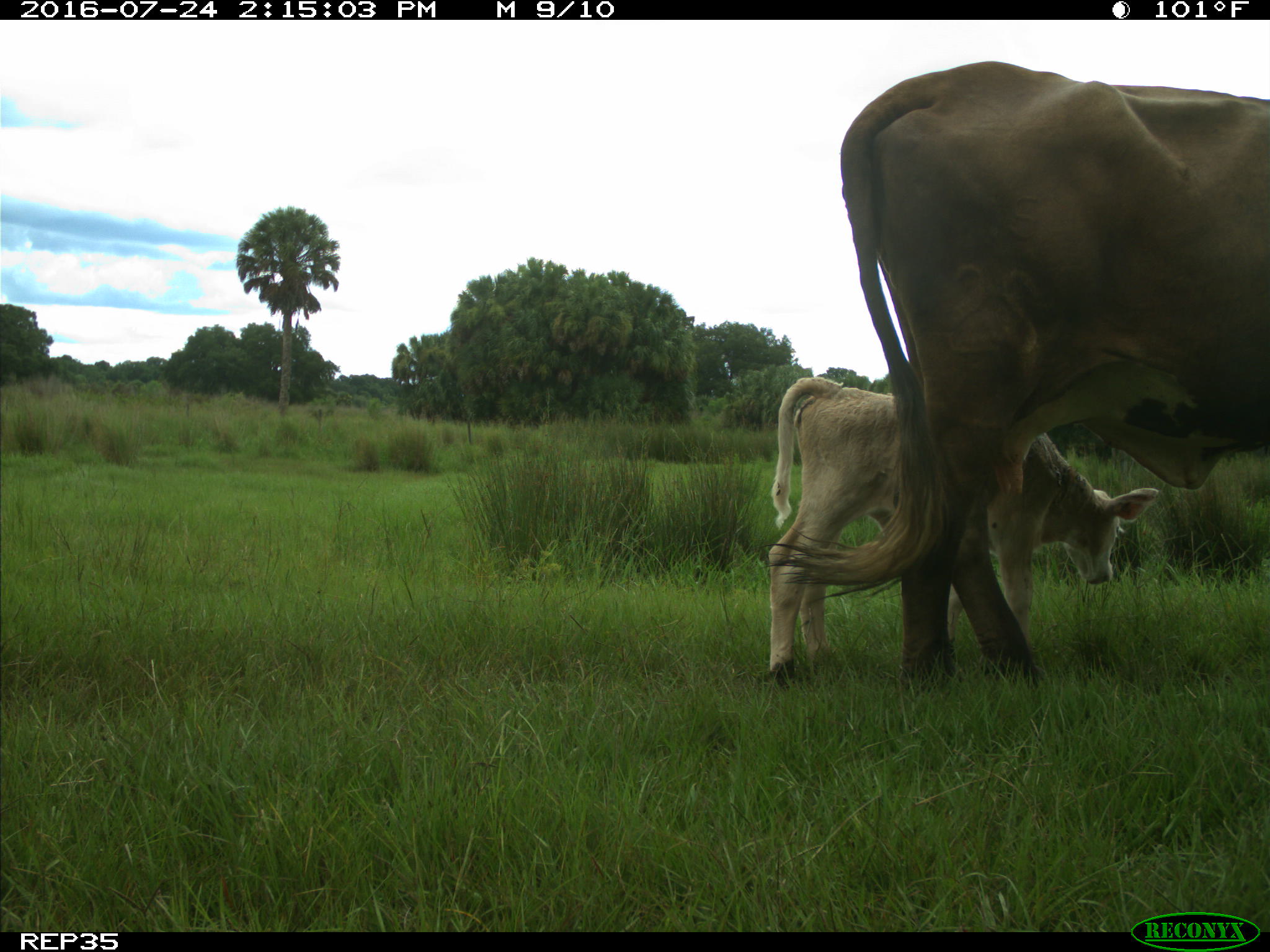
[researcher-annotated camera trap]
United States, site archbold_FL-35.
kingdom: Animalia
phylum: Chordata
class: Mammalia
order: Artiodactyla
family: Bovidae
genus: Bos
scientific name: Bos taurus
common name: domestic cow